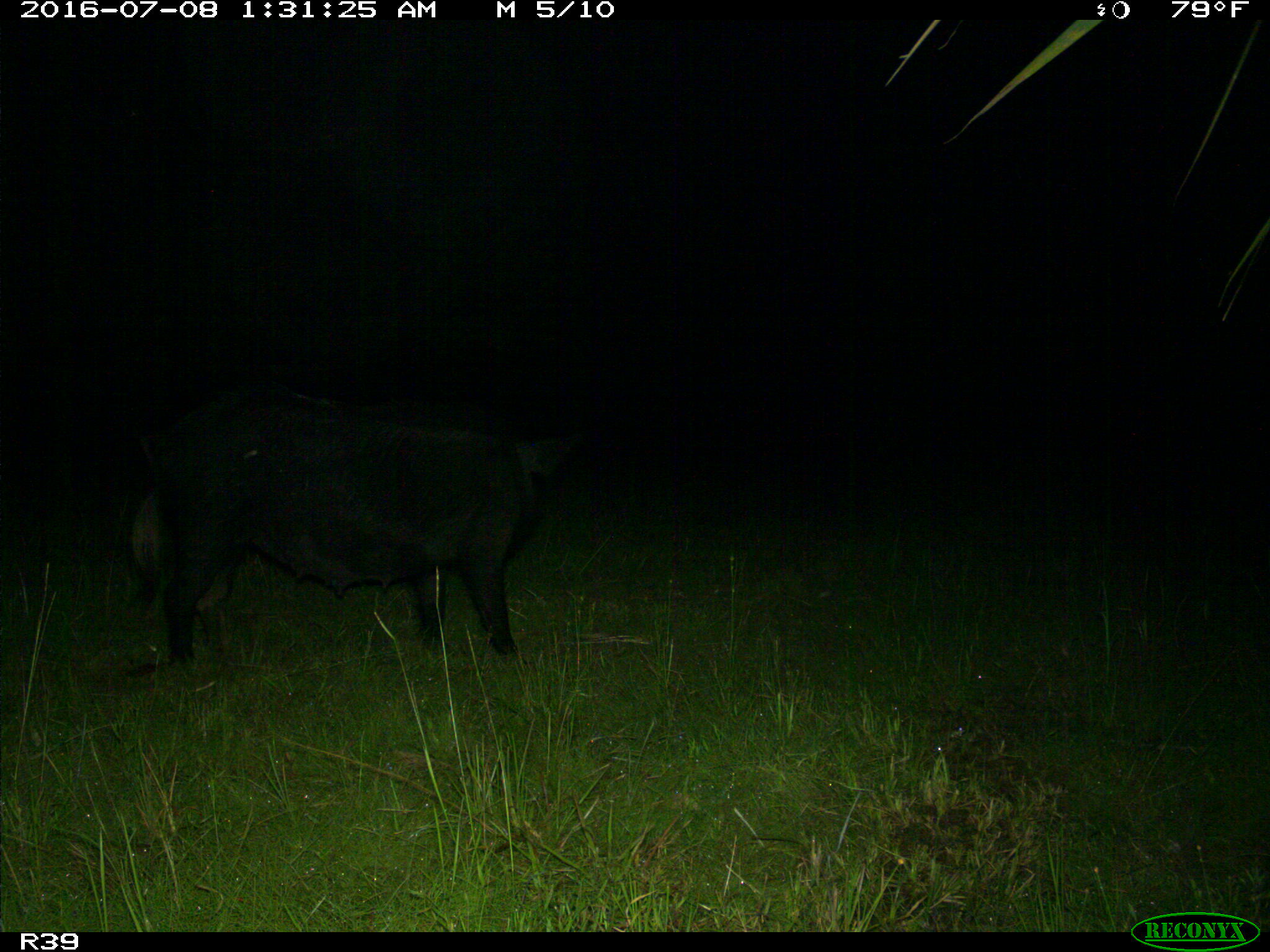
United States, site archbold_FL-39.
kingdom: Animalia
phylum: Chordata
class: Mammalia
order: Artiodactyla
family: Suidae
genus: Sus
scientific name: Sus scrofa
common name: wild boar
Sus scrofa (wild boar).